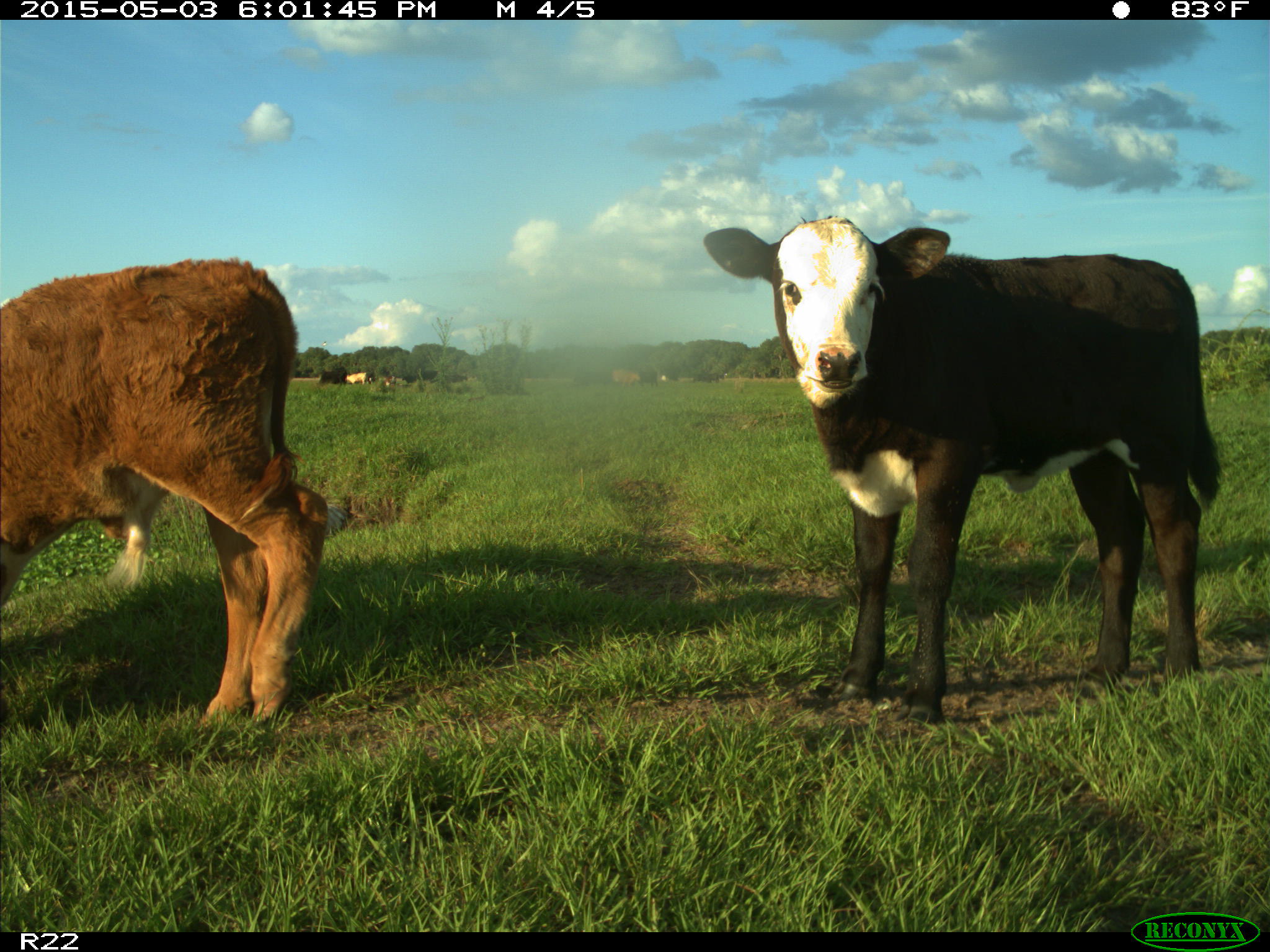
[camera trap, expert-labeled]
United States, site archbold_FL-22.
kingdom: Animalia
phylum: Chordata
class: Mammalia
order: Artiodactyla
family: Bovidae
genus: Bos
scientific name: Bos taurus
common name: domestic cow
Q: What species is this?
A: Bos taurus (domestic cow).